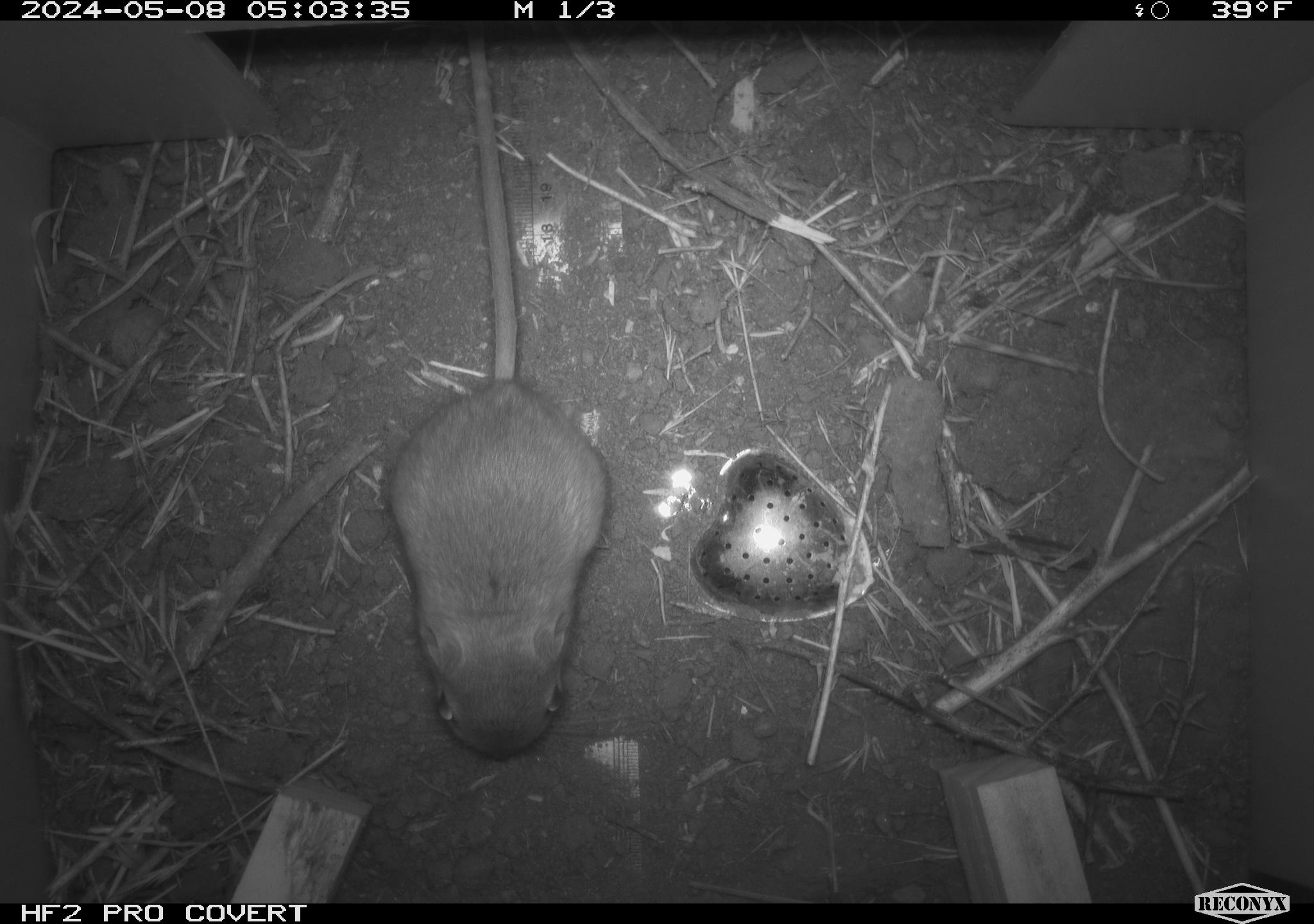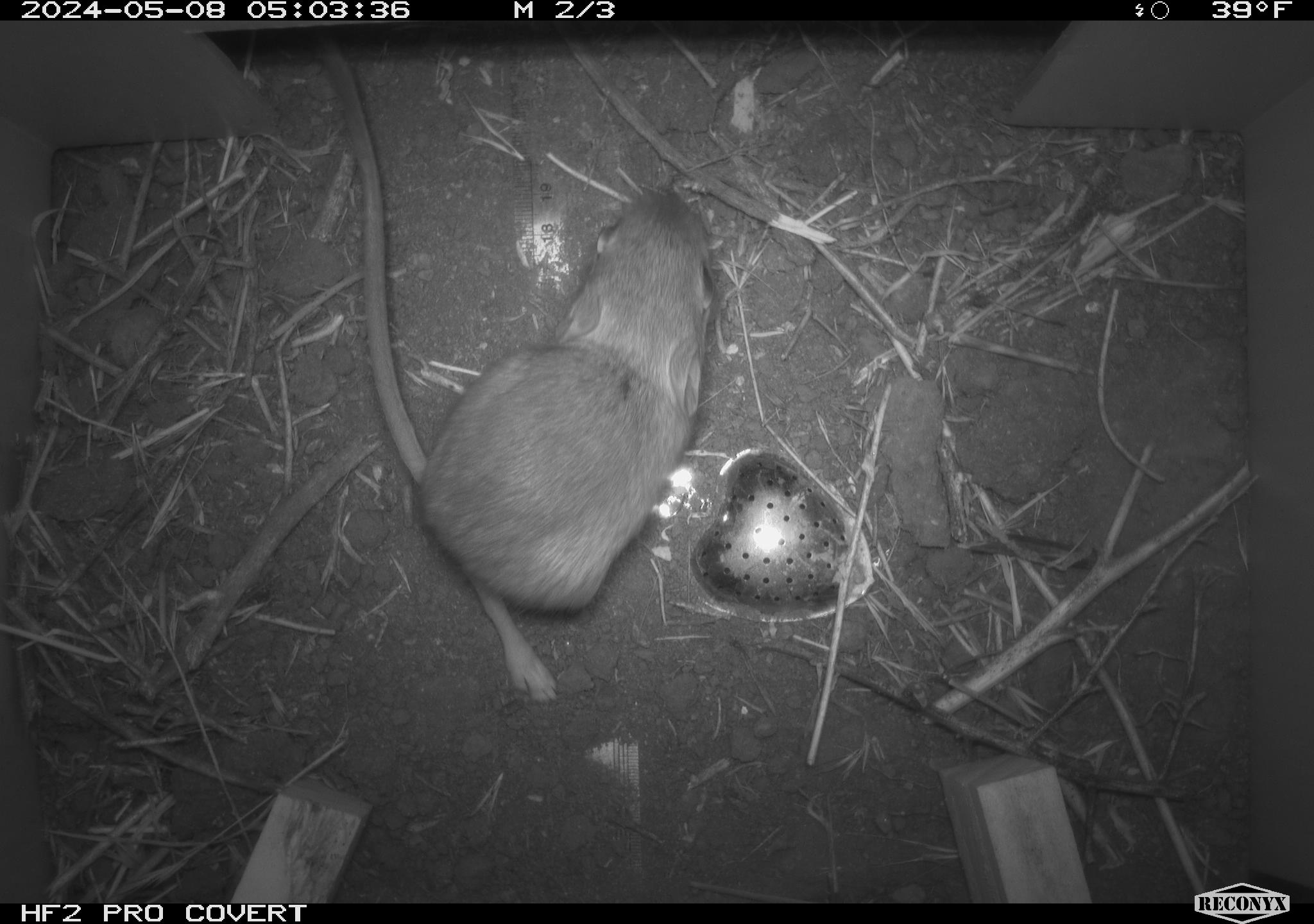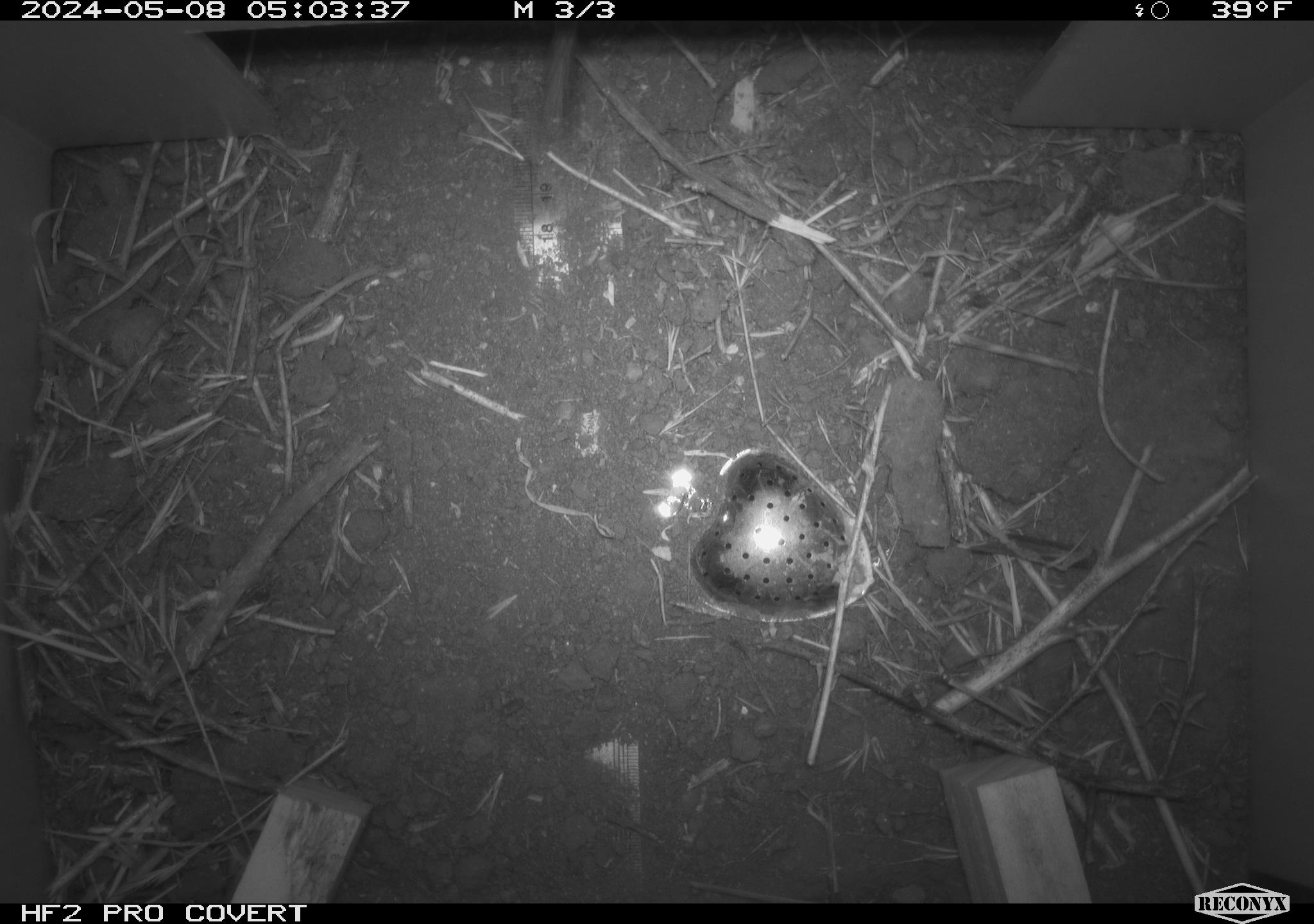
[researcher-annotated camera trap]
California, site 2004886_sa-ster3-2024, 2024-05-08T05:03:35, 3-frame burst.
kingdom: Animalia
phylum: Chordata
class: Mammalia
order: Rodentia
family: Heteromyidae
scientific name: Heteromyidae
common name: kangaroo rats and pocket mice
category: heteromyidae family